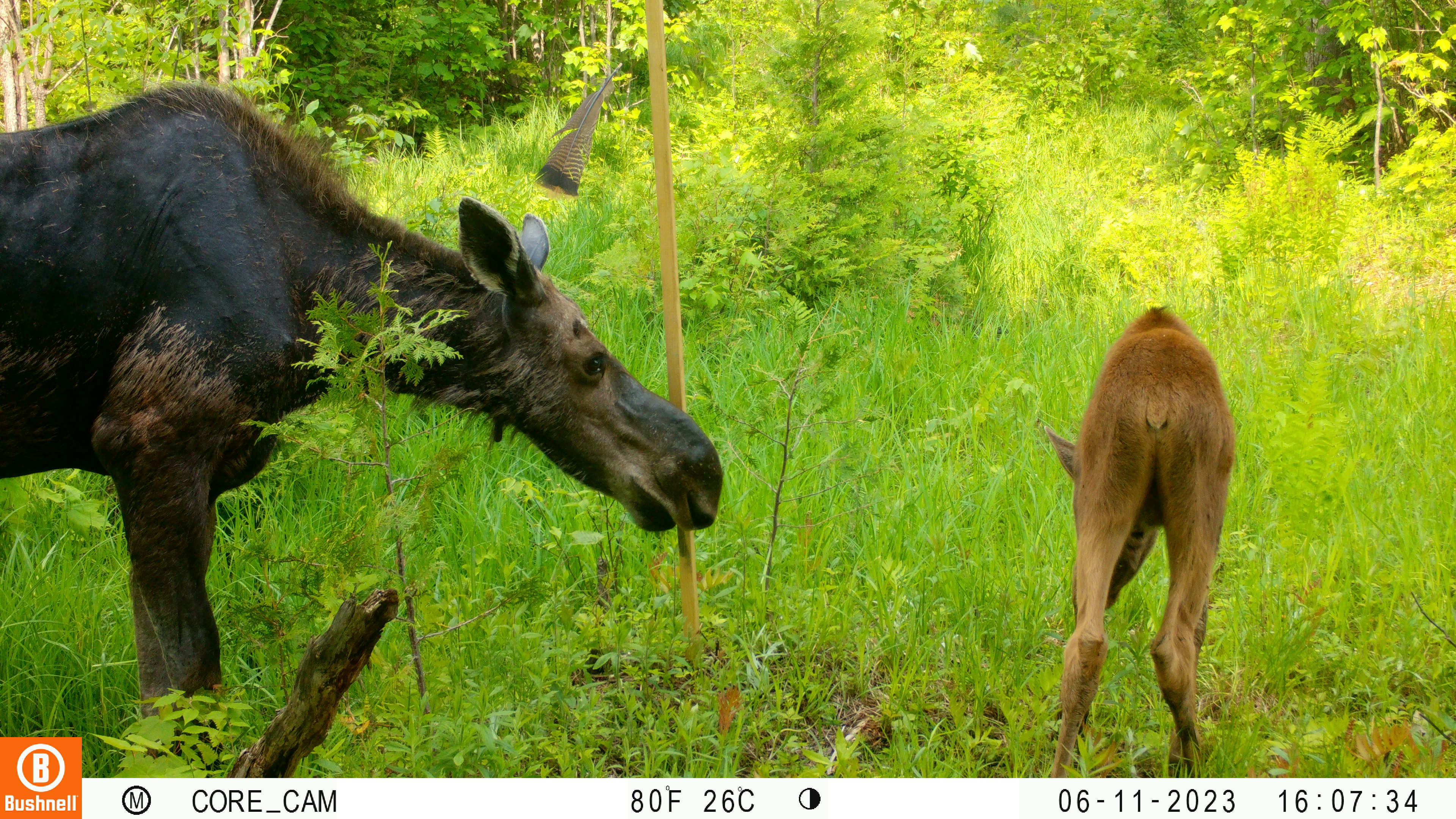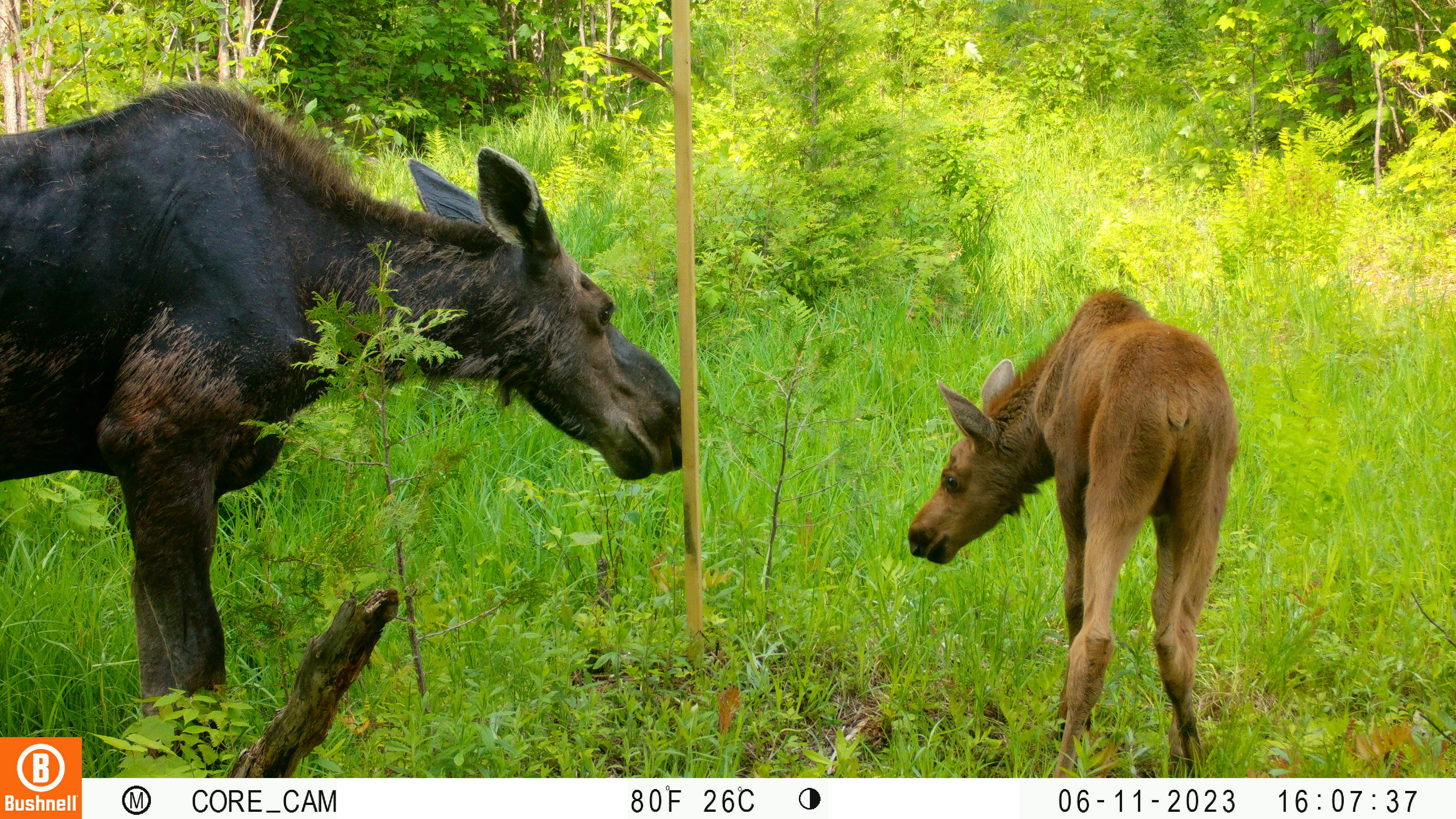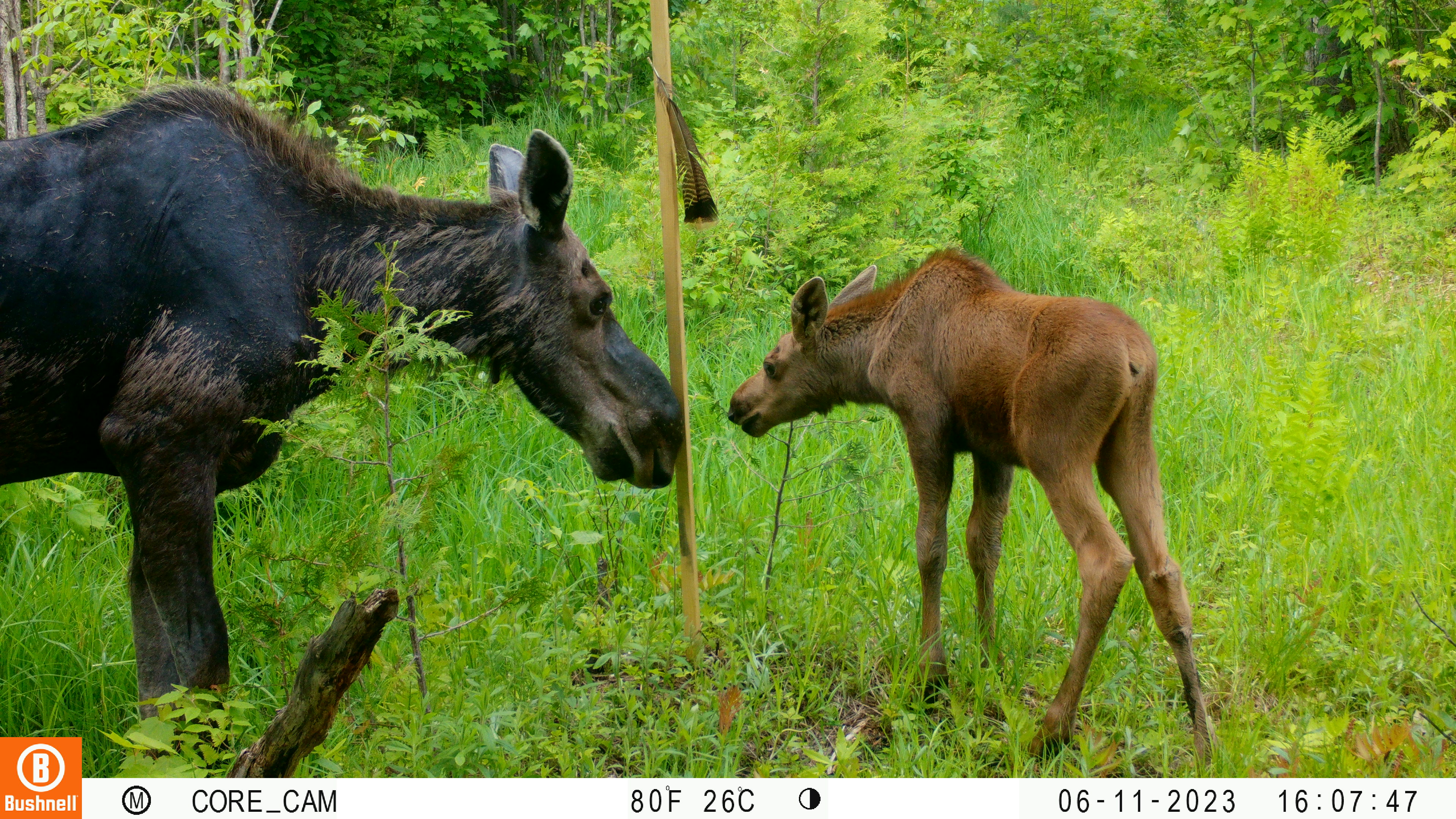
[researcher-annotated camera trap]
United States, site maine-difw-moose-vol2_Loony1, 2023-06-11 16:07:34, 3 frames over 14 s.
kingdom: Animalia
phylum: Chordata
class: Mammalia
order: Artiodactyla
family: Cervidae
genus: Alces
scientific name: Alces alces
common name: moose